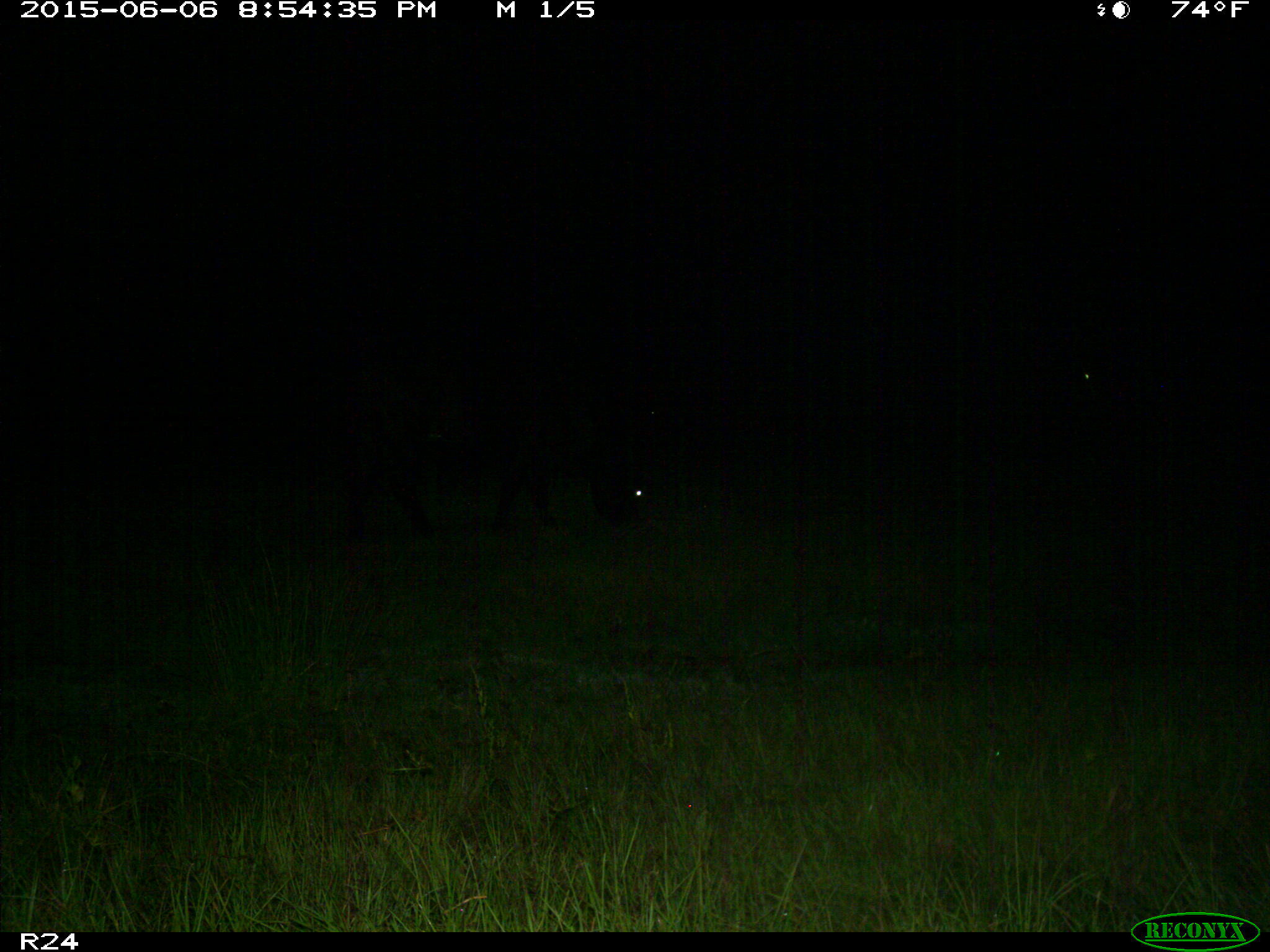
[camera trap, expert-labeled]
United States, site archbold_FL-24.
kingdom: Animalia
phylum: Chordata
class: Mammalia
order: Artiodactyla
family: Bovidae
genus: Bos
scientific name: Bos taurus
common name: domestic cow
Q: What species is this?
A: Bos taurus (domestic cow).